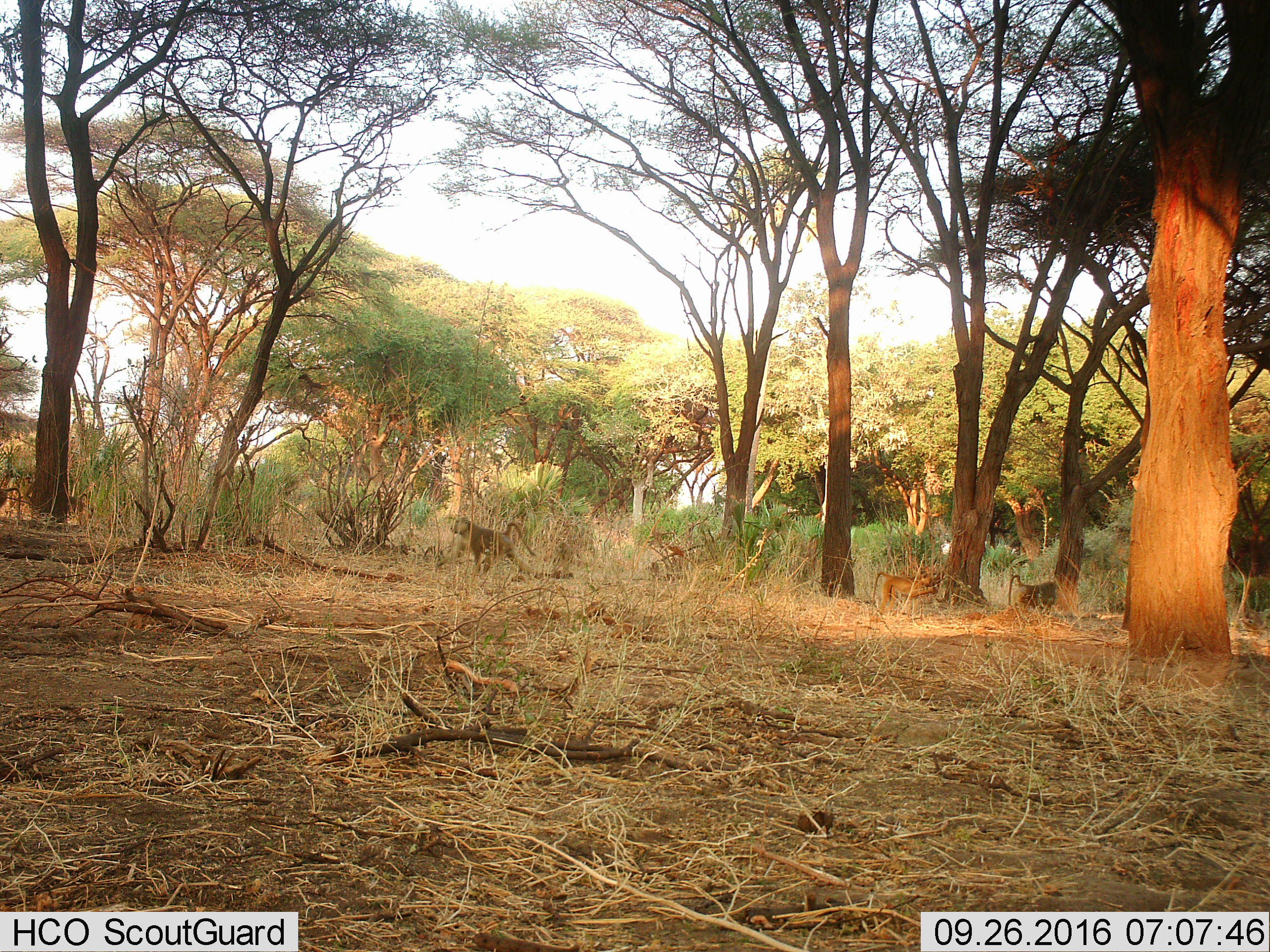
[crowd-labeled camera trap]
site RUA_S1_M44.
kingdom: Animalia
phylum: Chordata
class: Mammalia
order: Primates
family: Cercopithecidae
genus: Papio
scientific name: Papio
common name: baboon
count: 3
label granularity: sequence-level